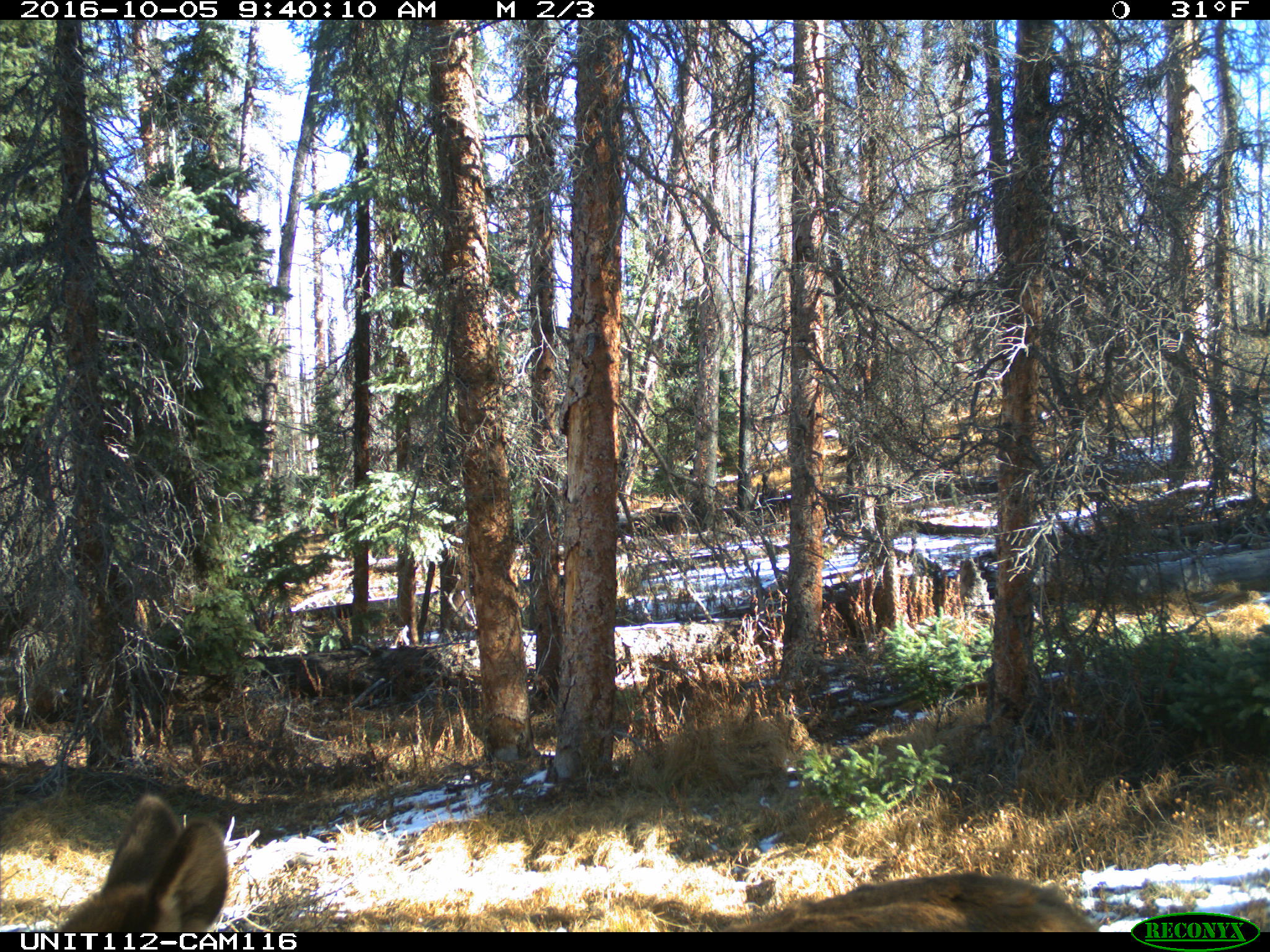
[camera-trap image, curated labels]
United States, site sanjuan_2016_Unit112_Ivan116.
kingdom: Animalia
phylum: Chordata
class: Mammalia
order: Artiodactyla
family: Cervidae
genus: Cervus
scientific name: Cervus elaphus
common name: red deer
Cervus elaphus (red deer).